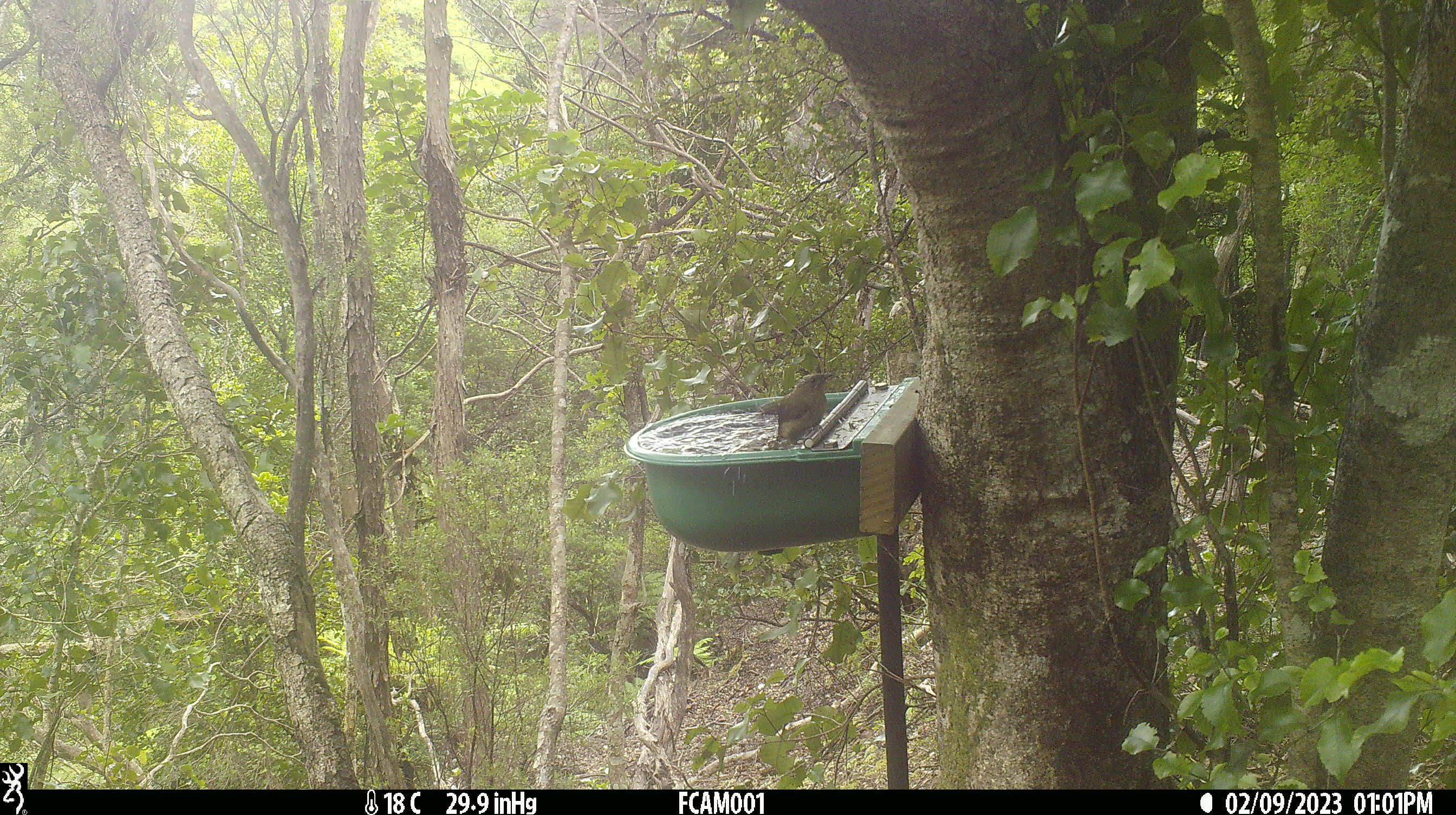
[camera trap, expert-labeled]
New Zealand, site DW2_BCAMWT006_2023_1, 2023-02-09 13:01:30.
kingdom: Animalia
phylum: Chordata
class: Aves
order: Passeriformes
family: Meliphagidae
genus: Anthornis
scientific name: Anthornis melanura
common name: new zealand bellbird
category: bellbird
Bellbird (new zealand bellbird) (Anthornis melanura).